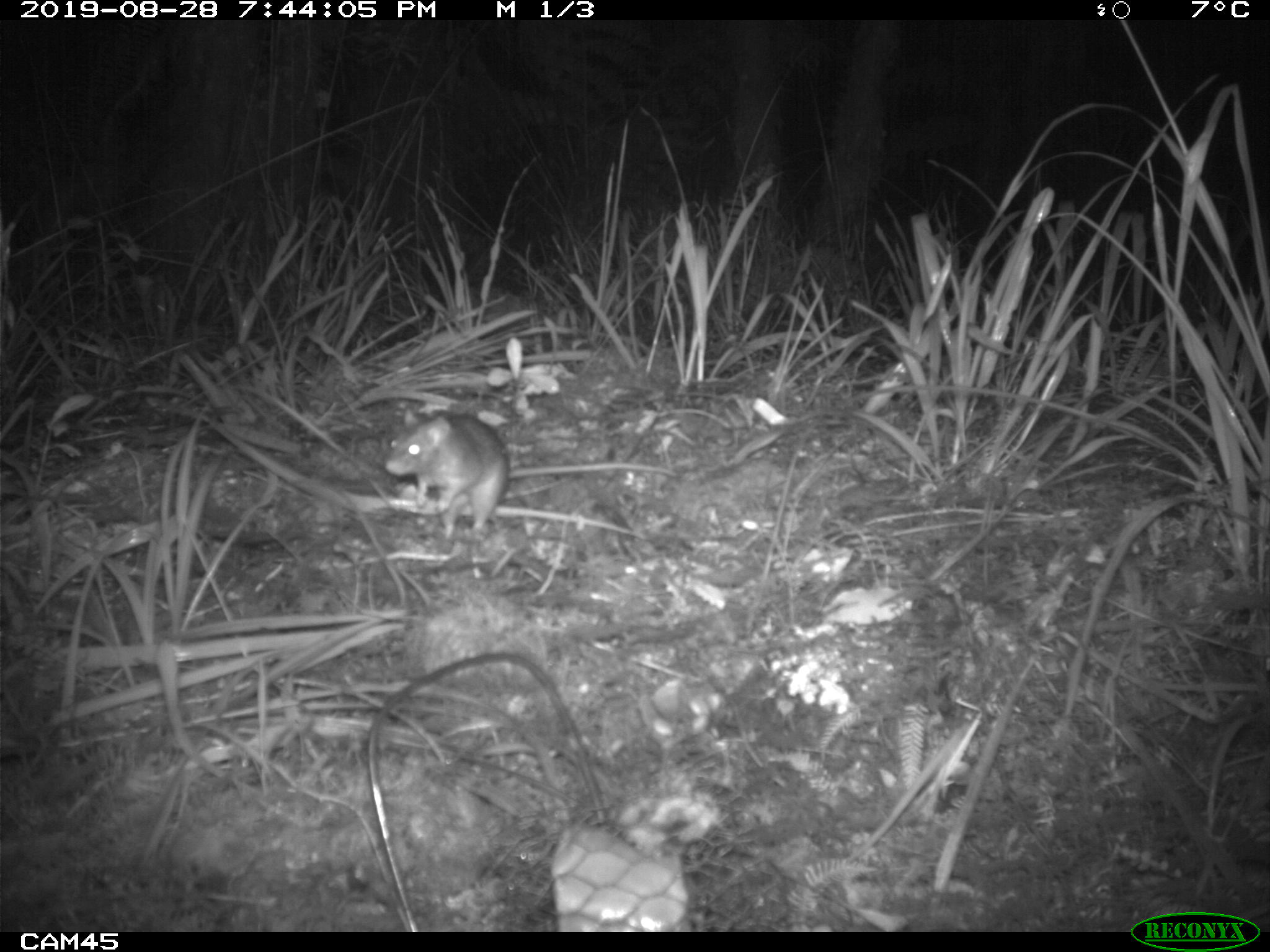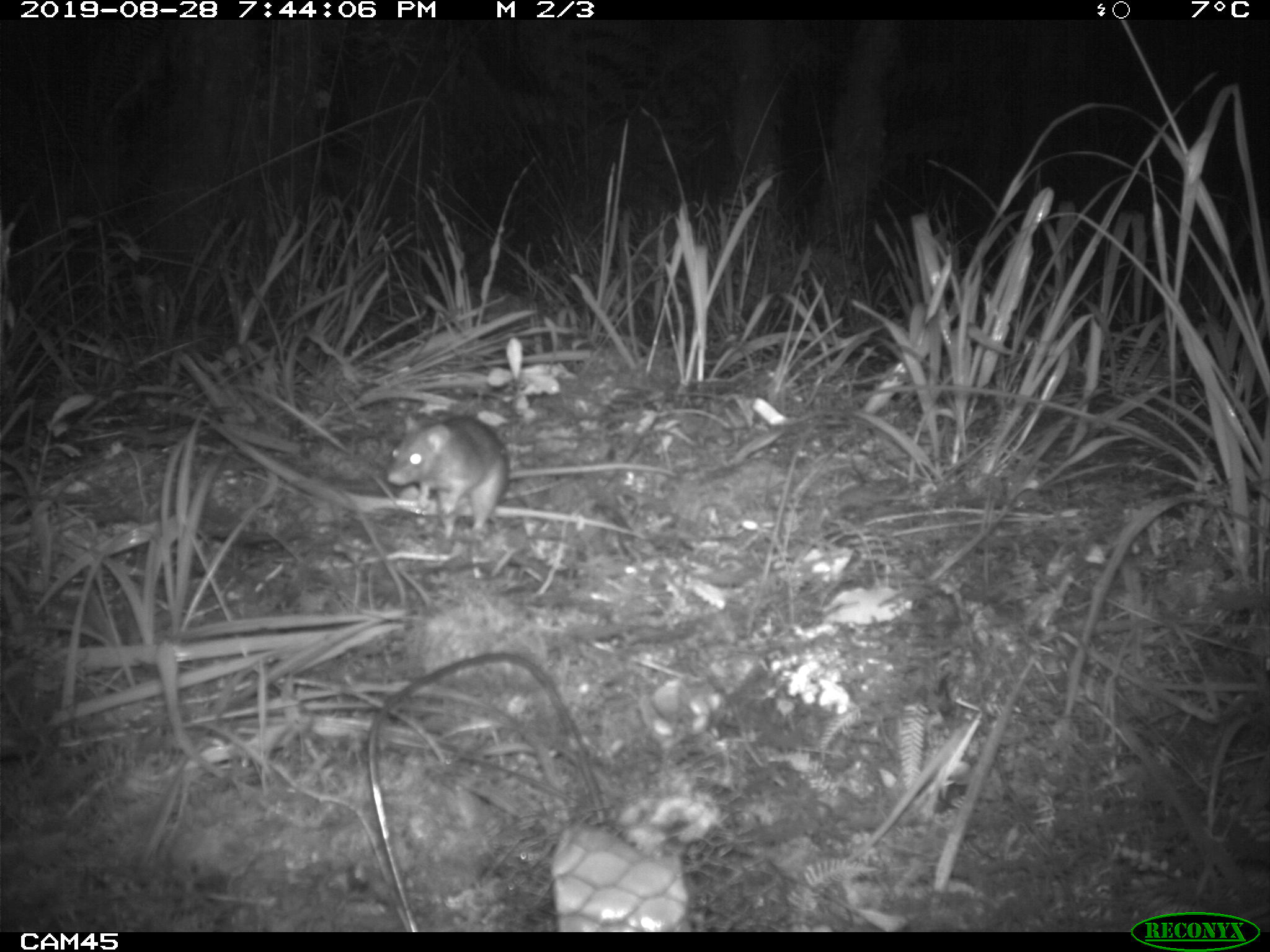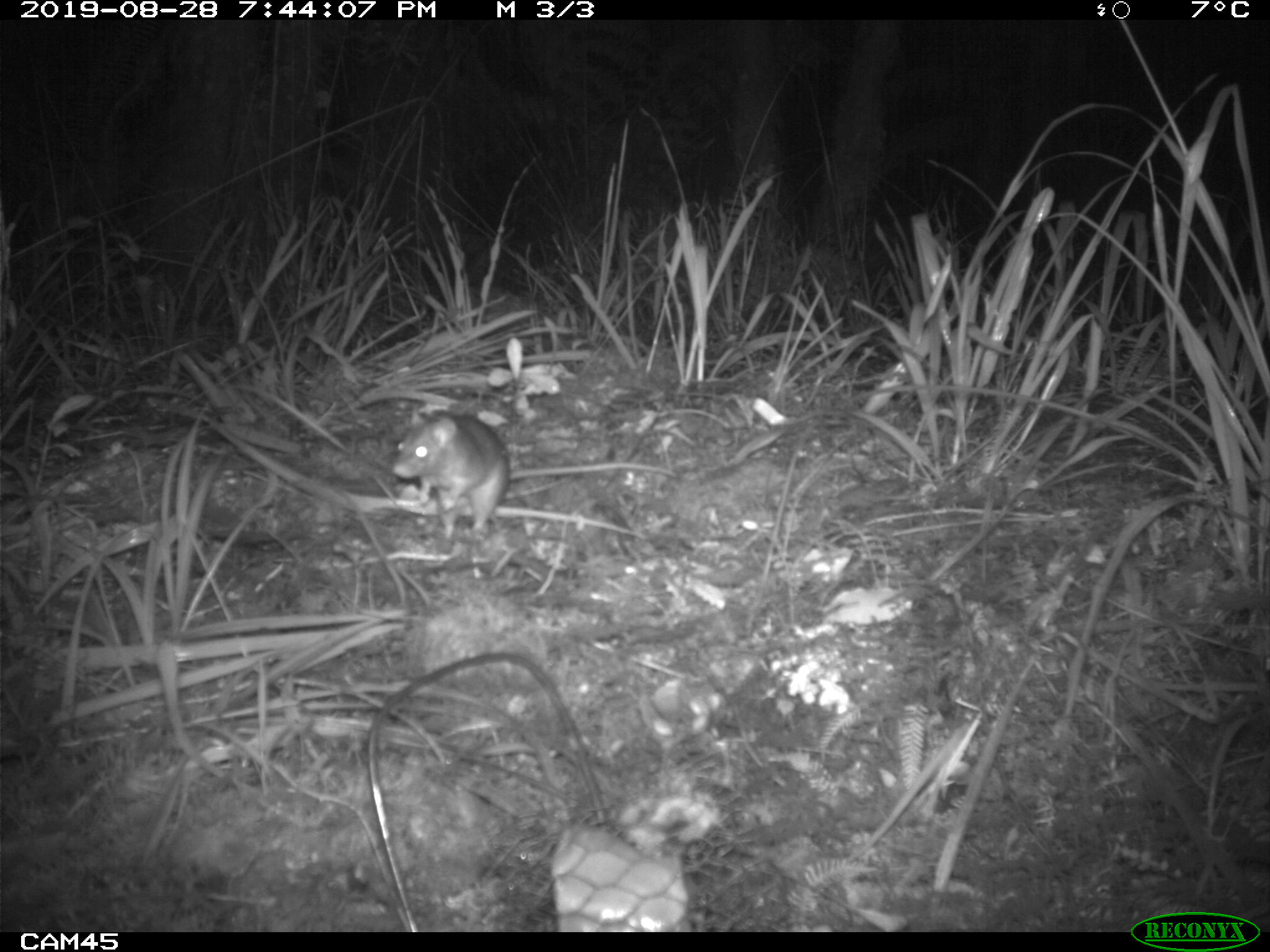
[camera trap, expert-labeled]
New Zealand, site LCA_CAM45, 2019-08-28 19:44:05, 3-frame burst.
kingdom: Animalia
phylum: Chordata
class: Mammalia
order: Rodentia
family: Muridae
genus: Rattus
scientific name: Rattus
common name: rat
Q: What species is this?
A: Rat (Rattus).